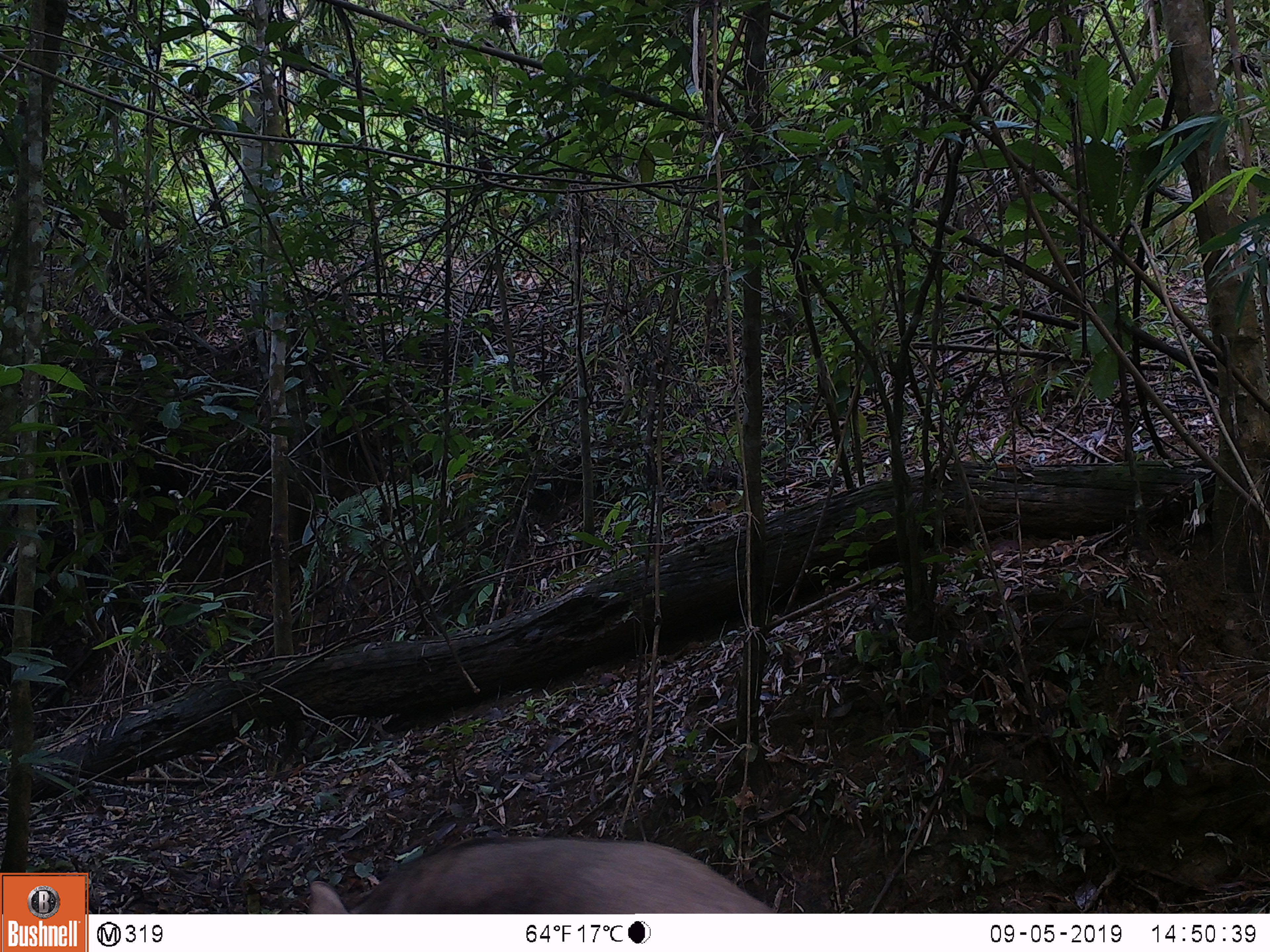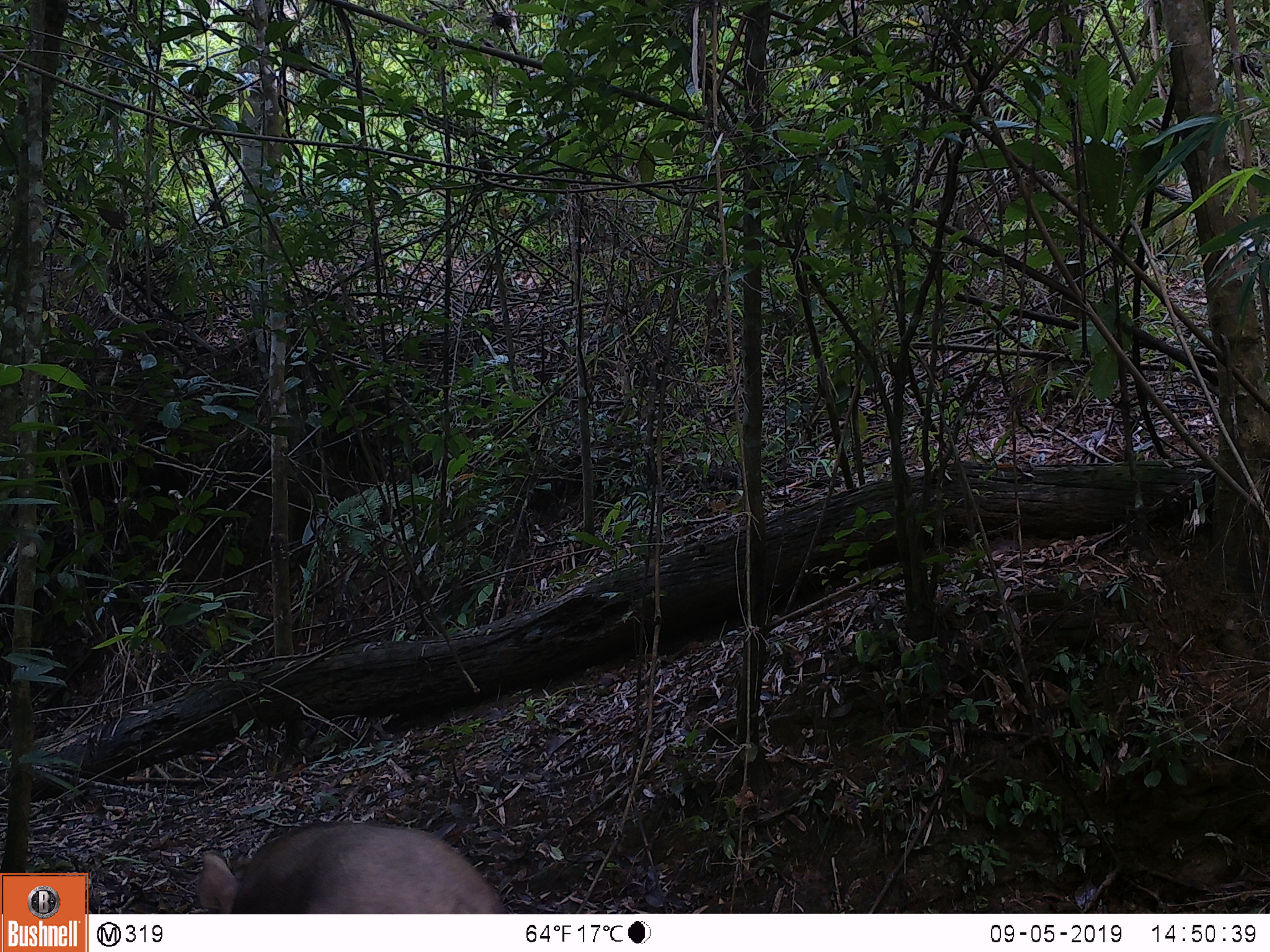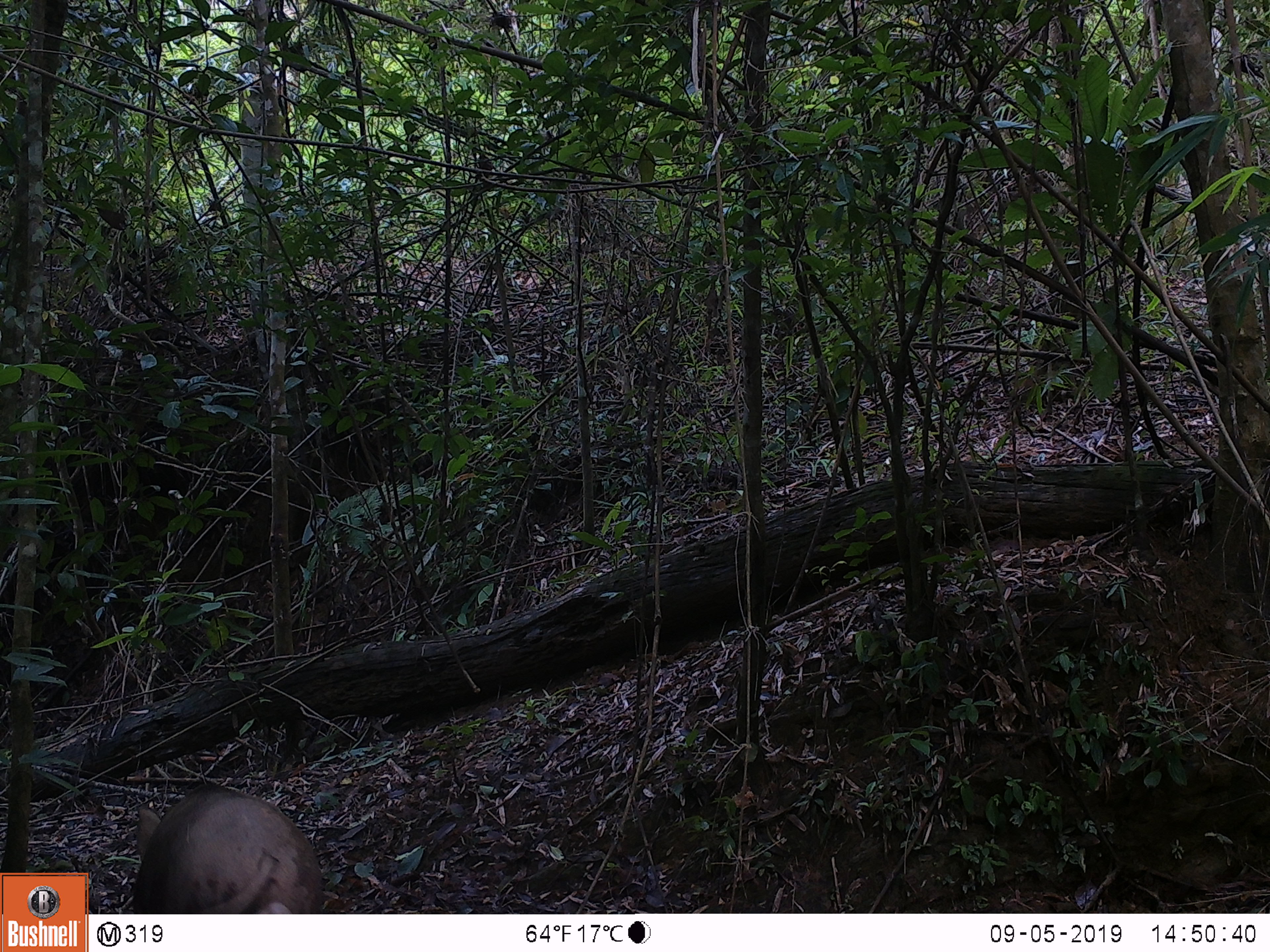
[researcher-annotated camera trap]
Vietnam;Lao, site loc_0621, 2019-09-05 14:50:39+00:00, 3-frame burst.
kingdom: Animalia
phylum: Chordata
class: Mammalia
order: Artiodactyla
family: Suidae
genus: Sus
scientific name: Sus scrofa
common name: eurasian wild pig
Eurasian wild pig (Sus scrofa). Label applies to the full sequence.